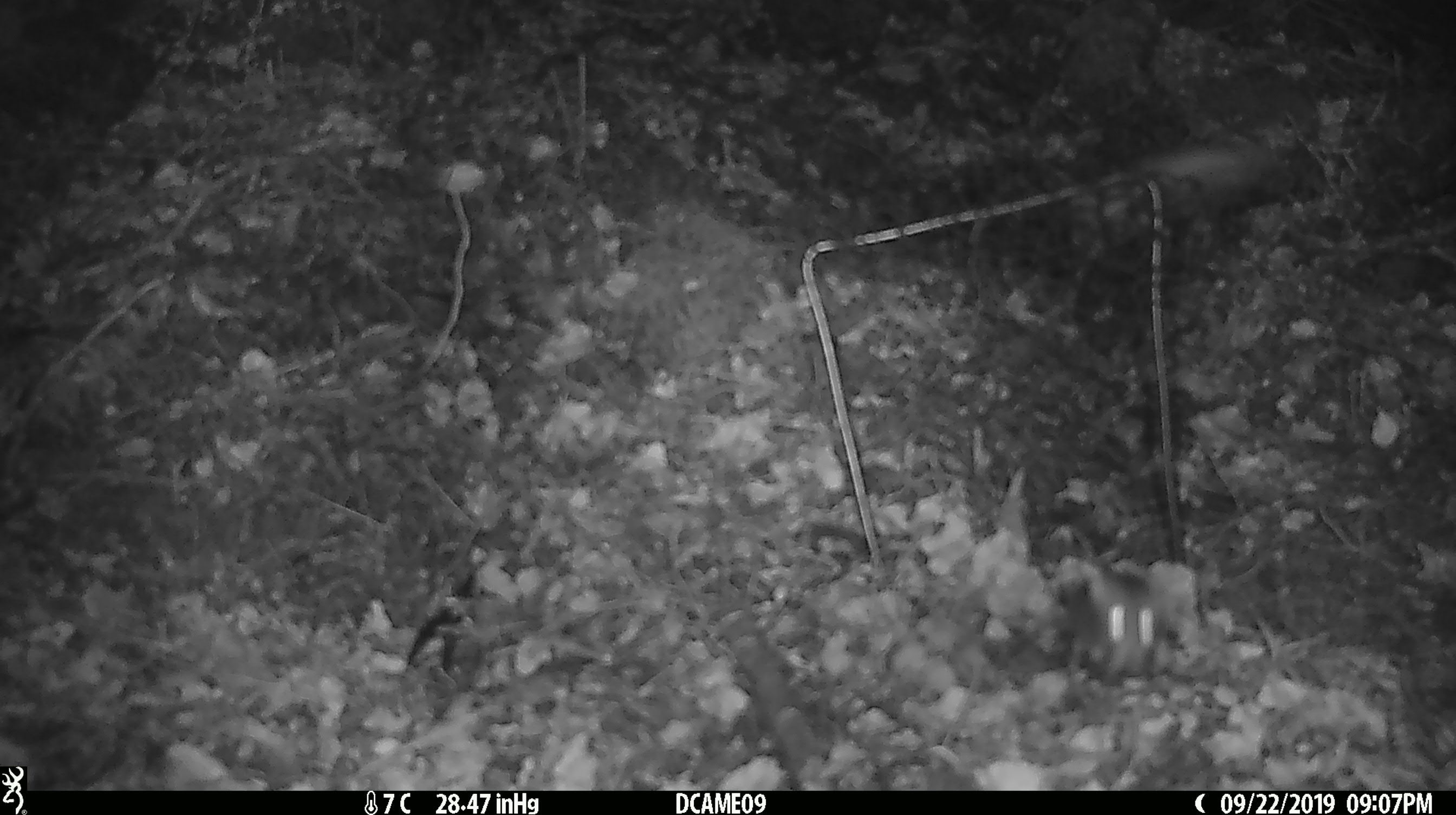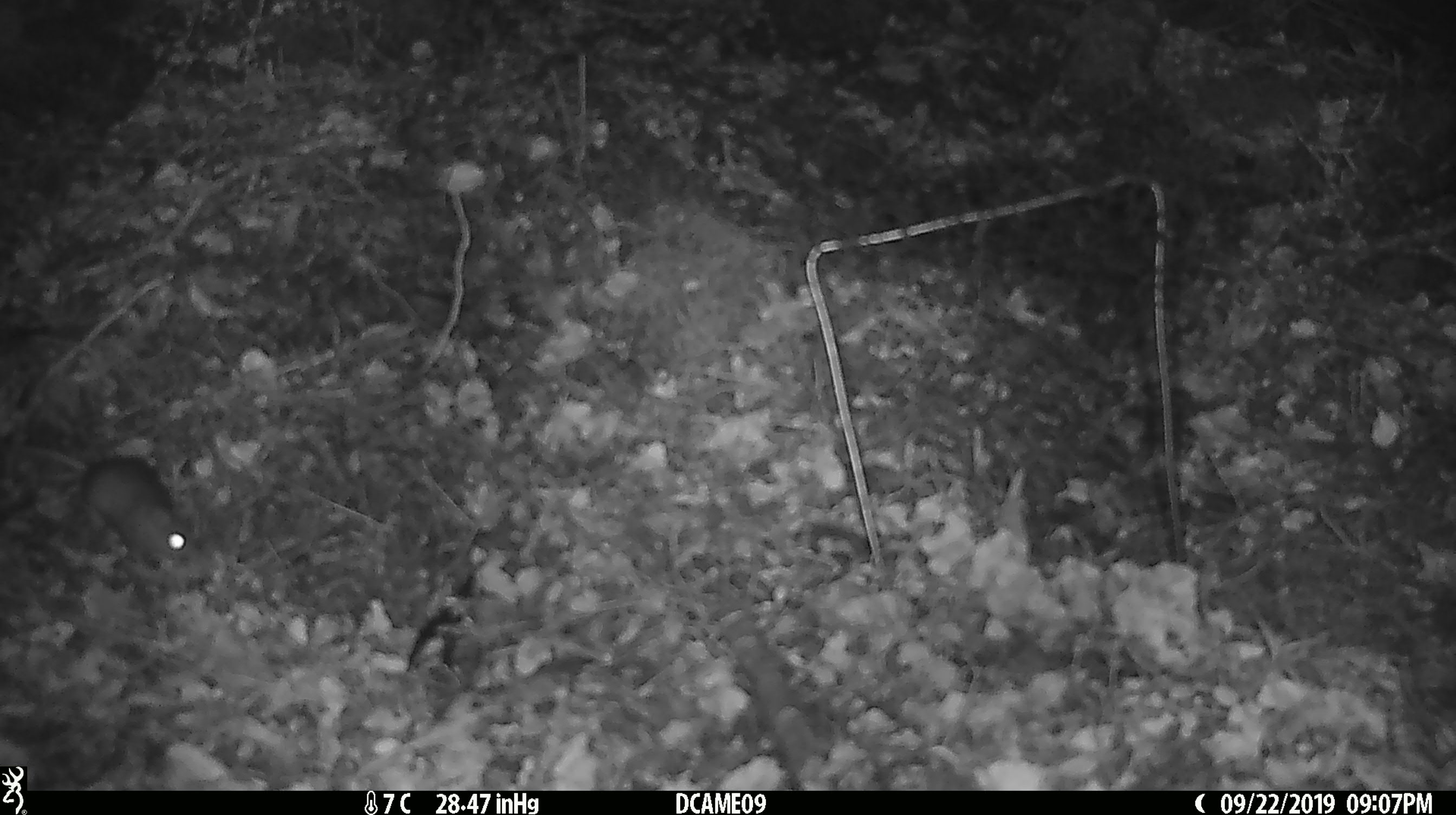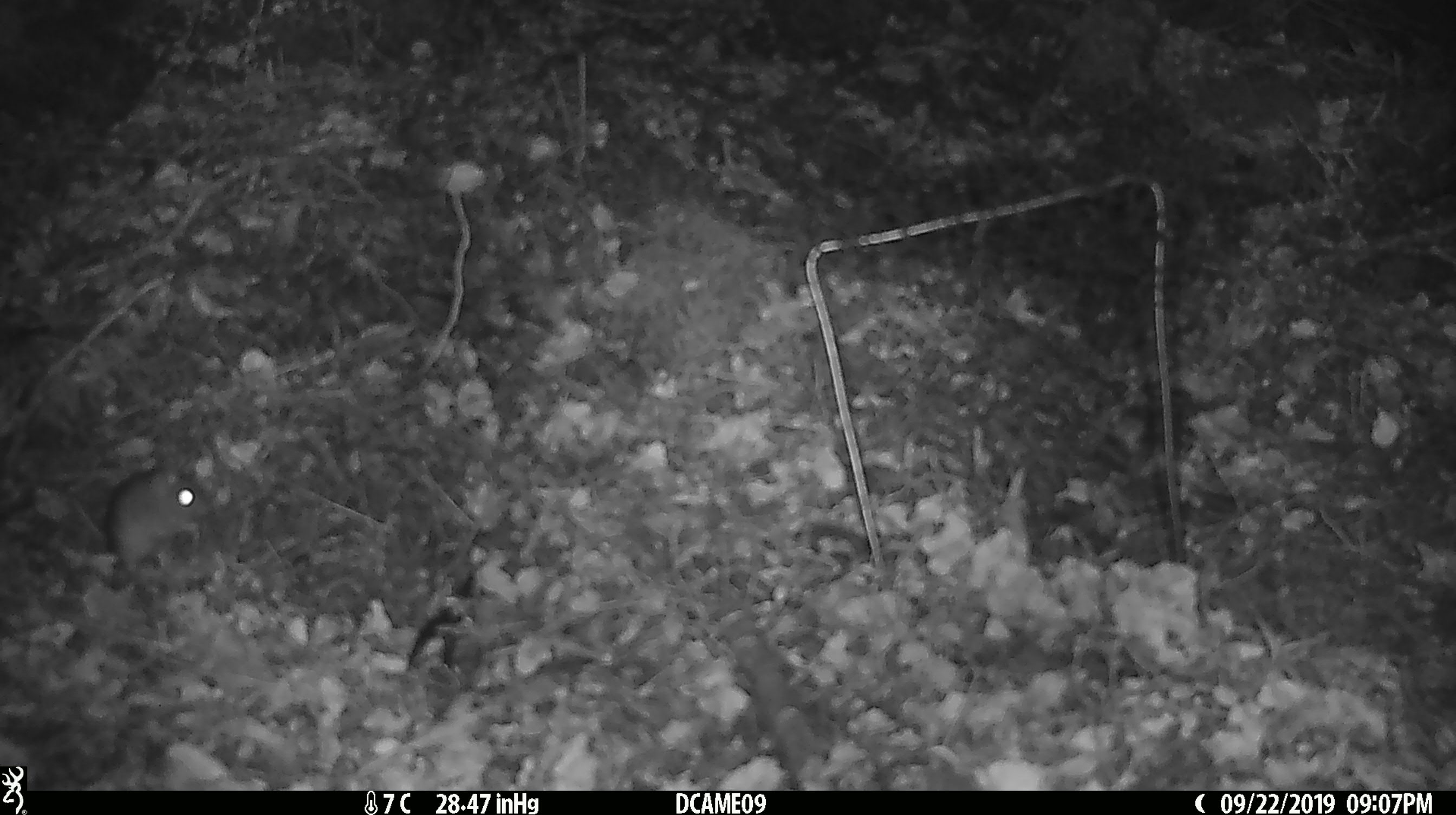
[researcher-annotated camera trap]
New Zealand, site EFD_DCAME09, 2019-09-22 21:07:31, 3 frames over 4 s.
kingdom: Animalia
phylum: Chordata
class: Mammalia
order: Rodentia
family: Muridae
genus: Mus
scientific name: Mus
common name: mouse